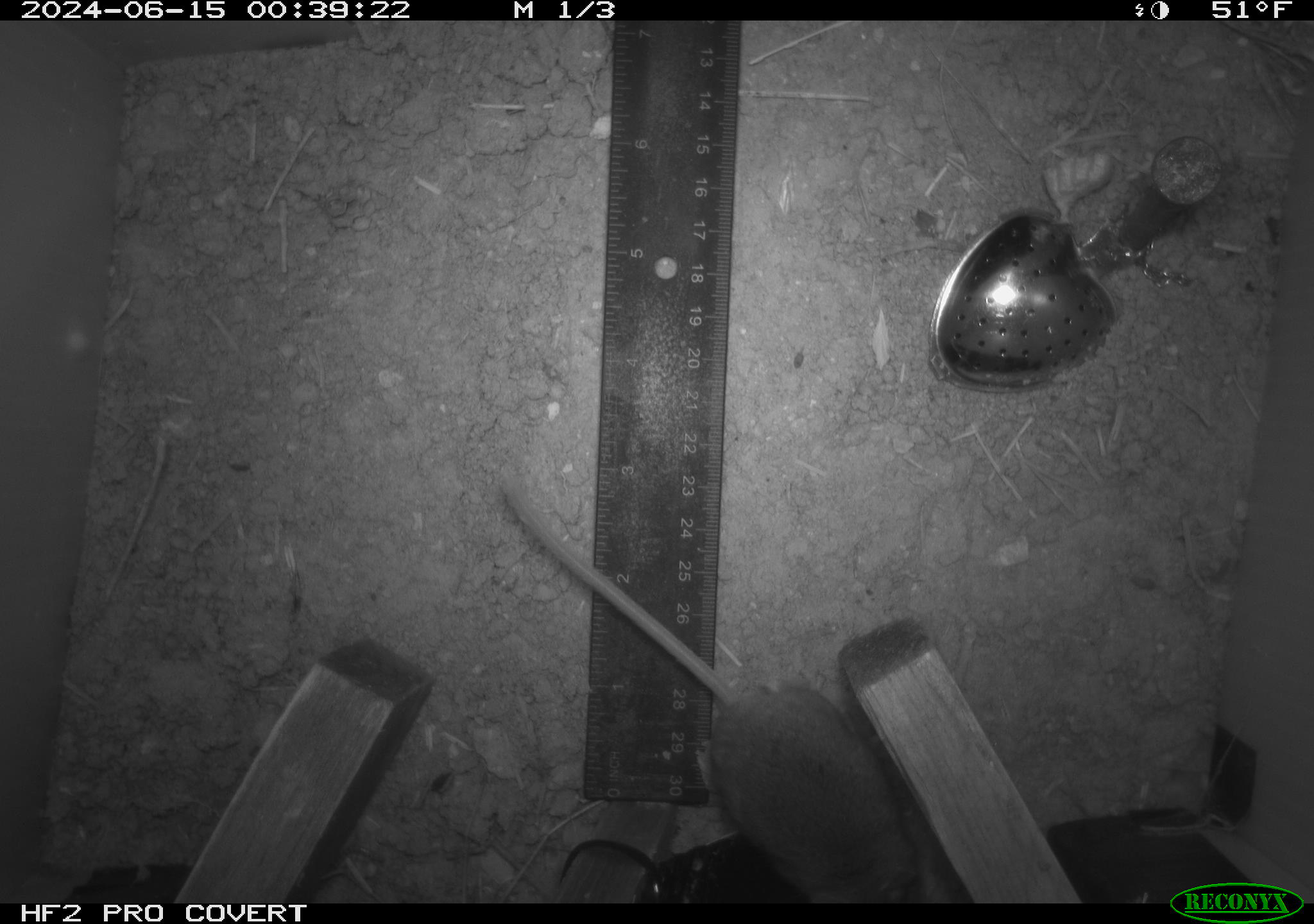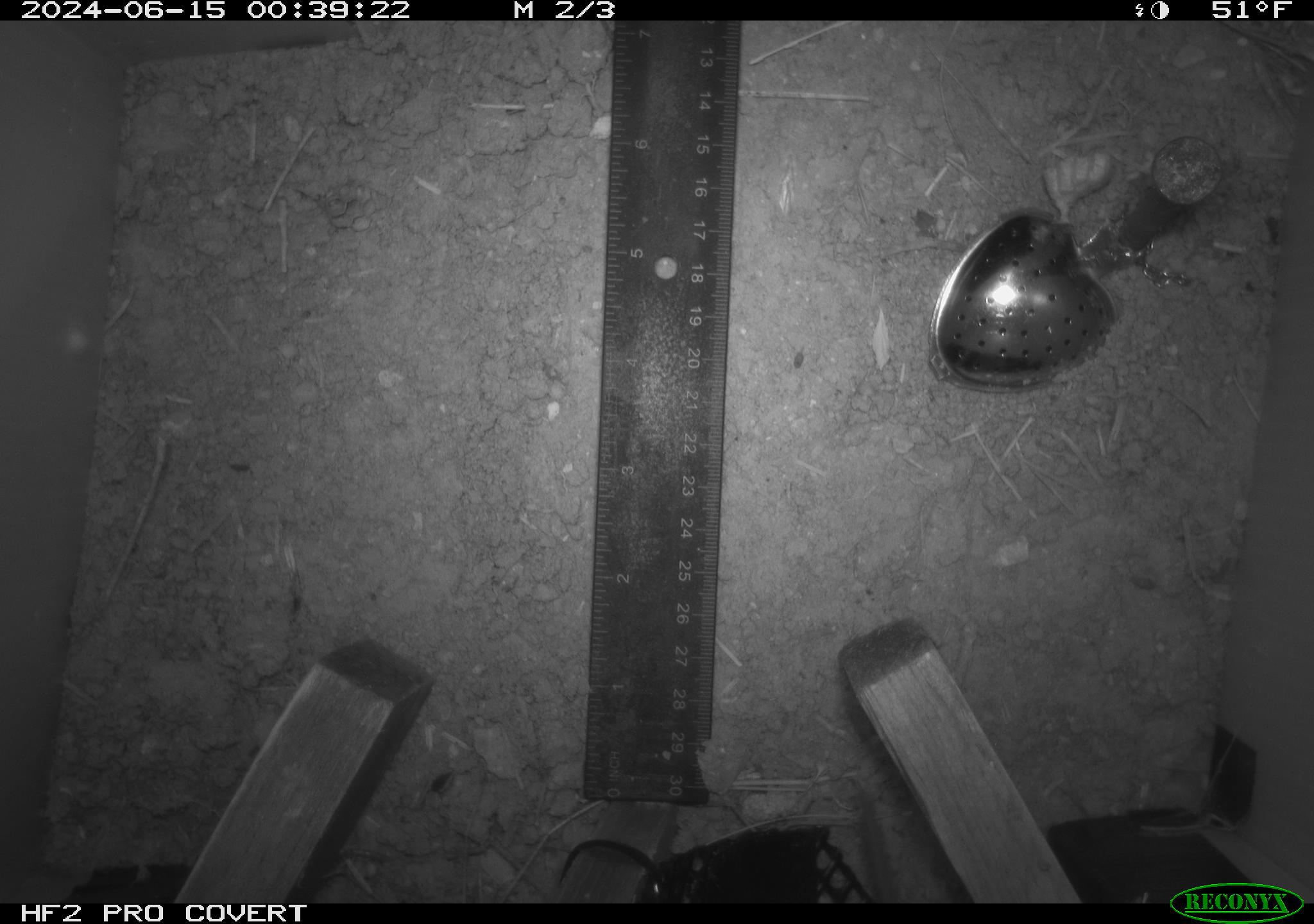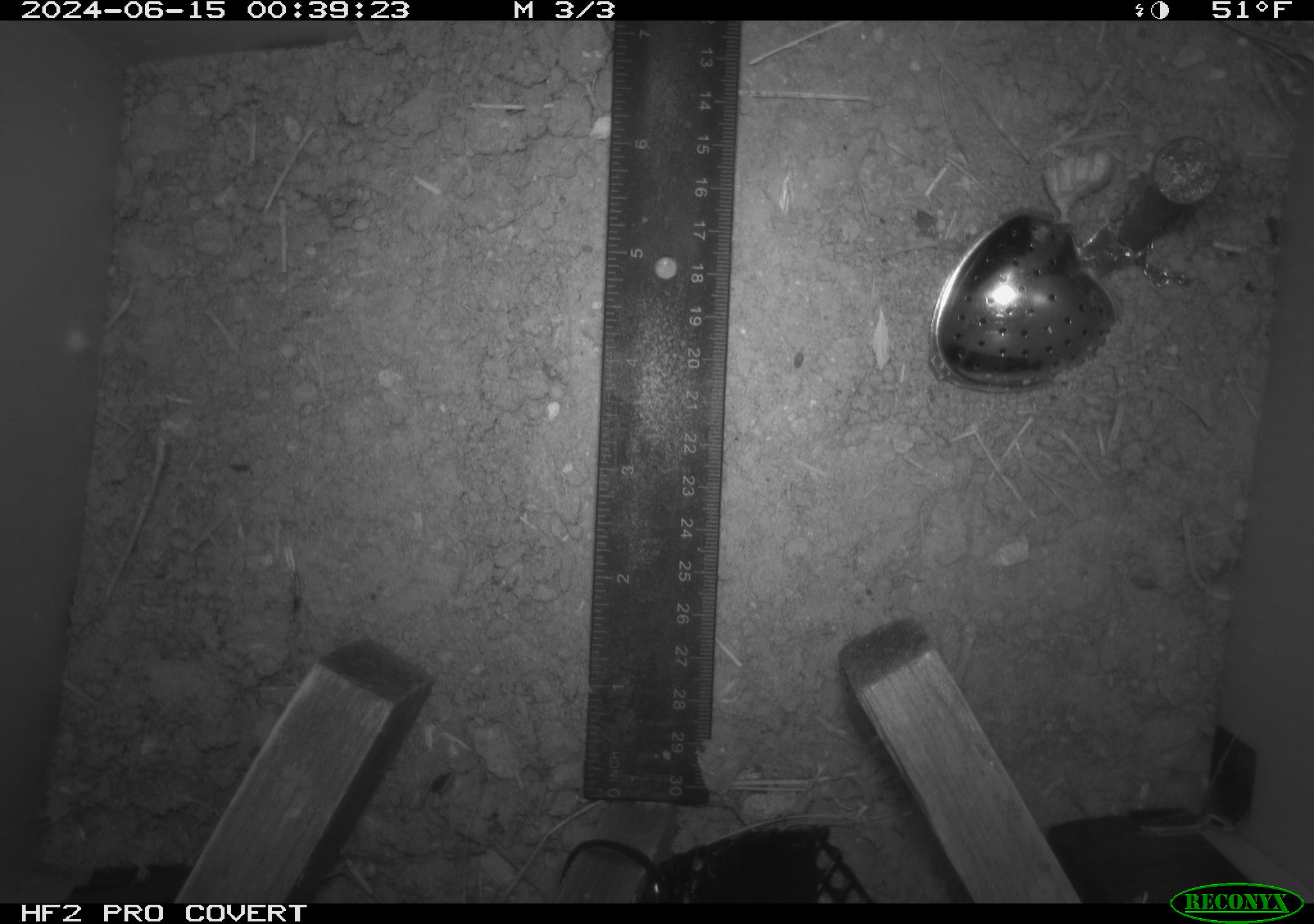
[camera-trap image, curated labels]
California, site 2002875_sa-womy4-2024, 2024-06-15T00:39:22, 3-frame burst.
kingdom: Animalia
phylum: Chordata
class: Mammalia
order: Rodentia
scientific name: Rodentia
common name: mouse species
Mouse species (Rodentia).